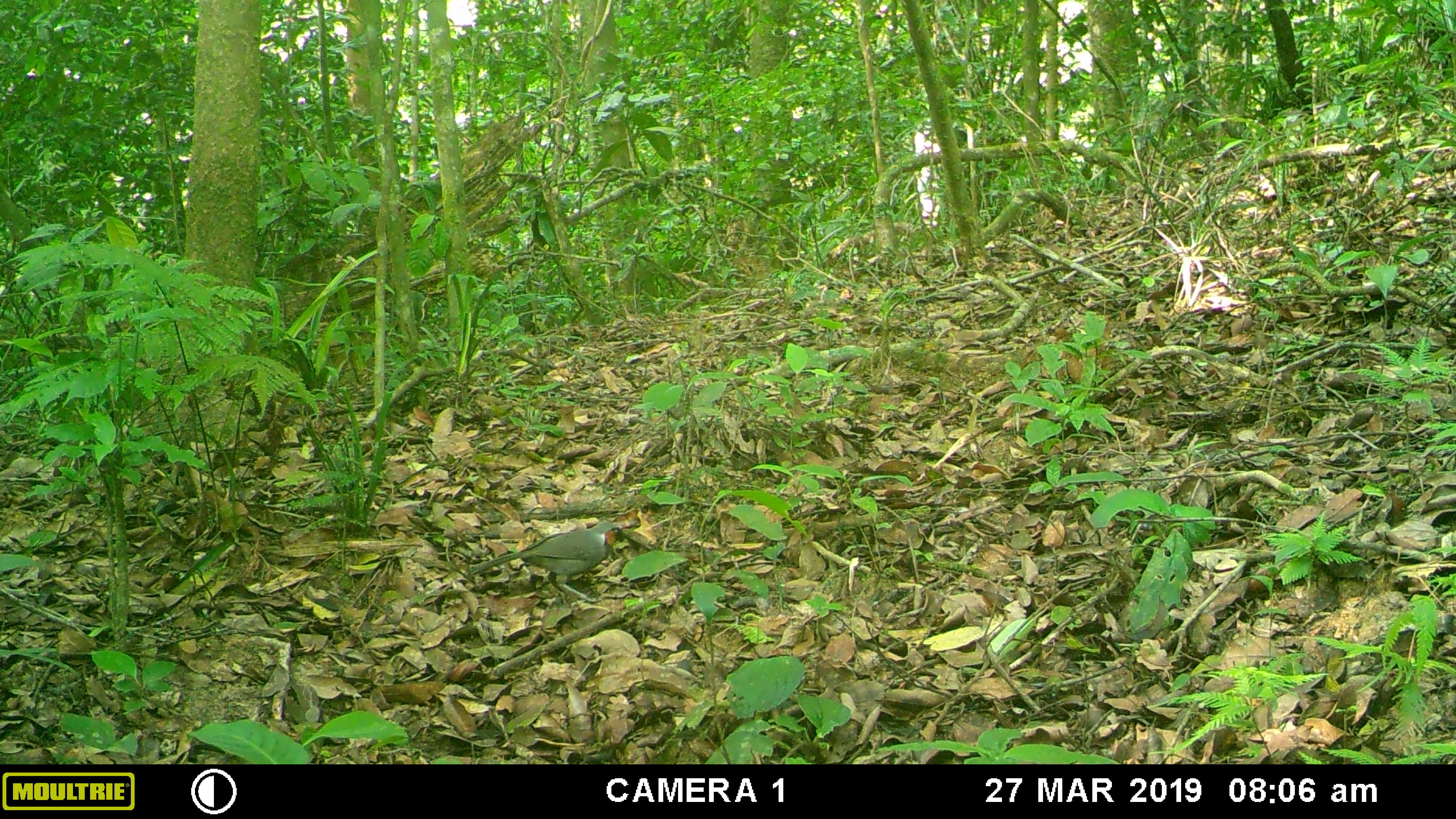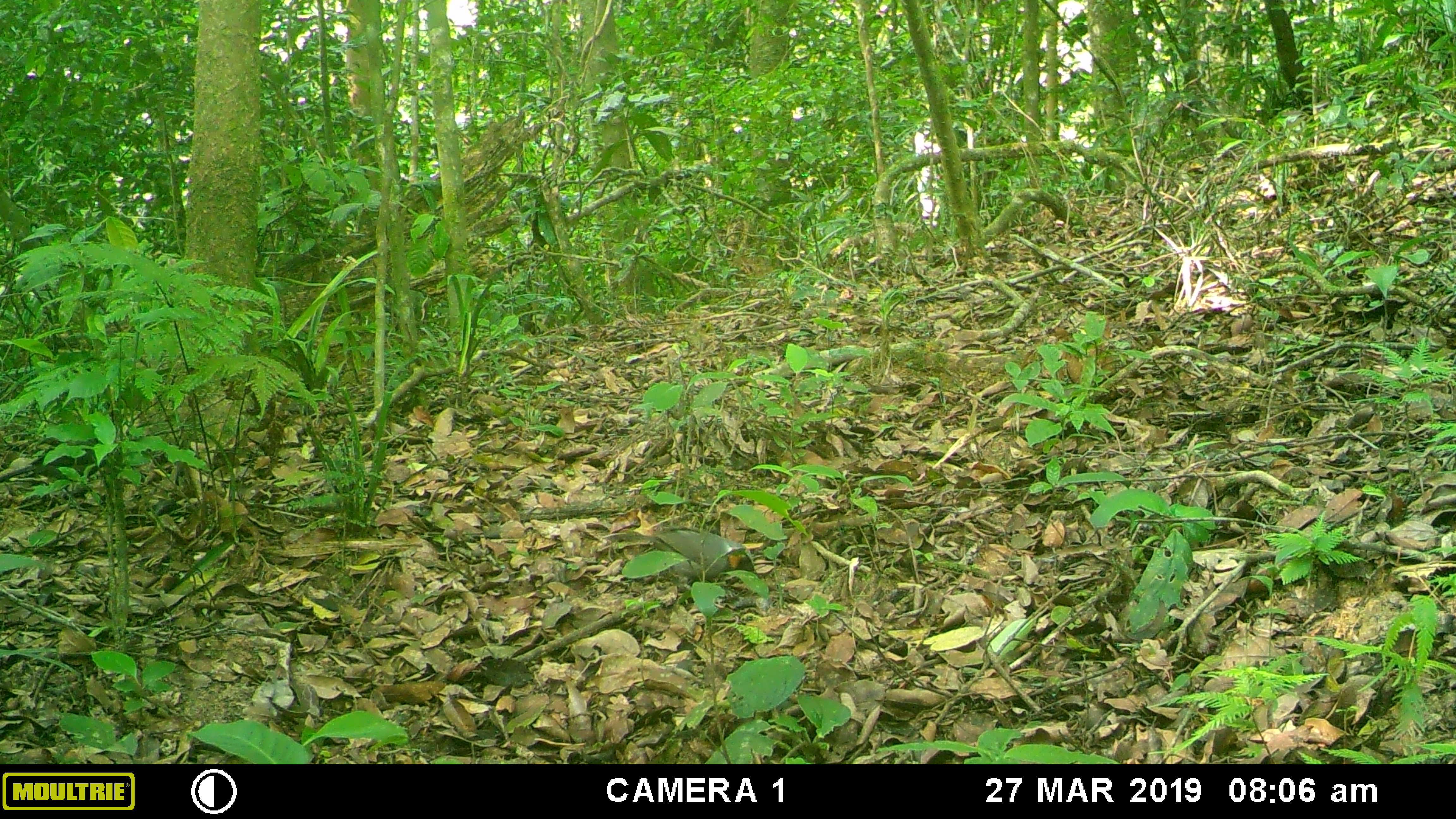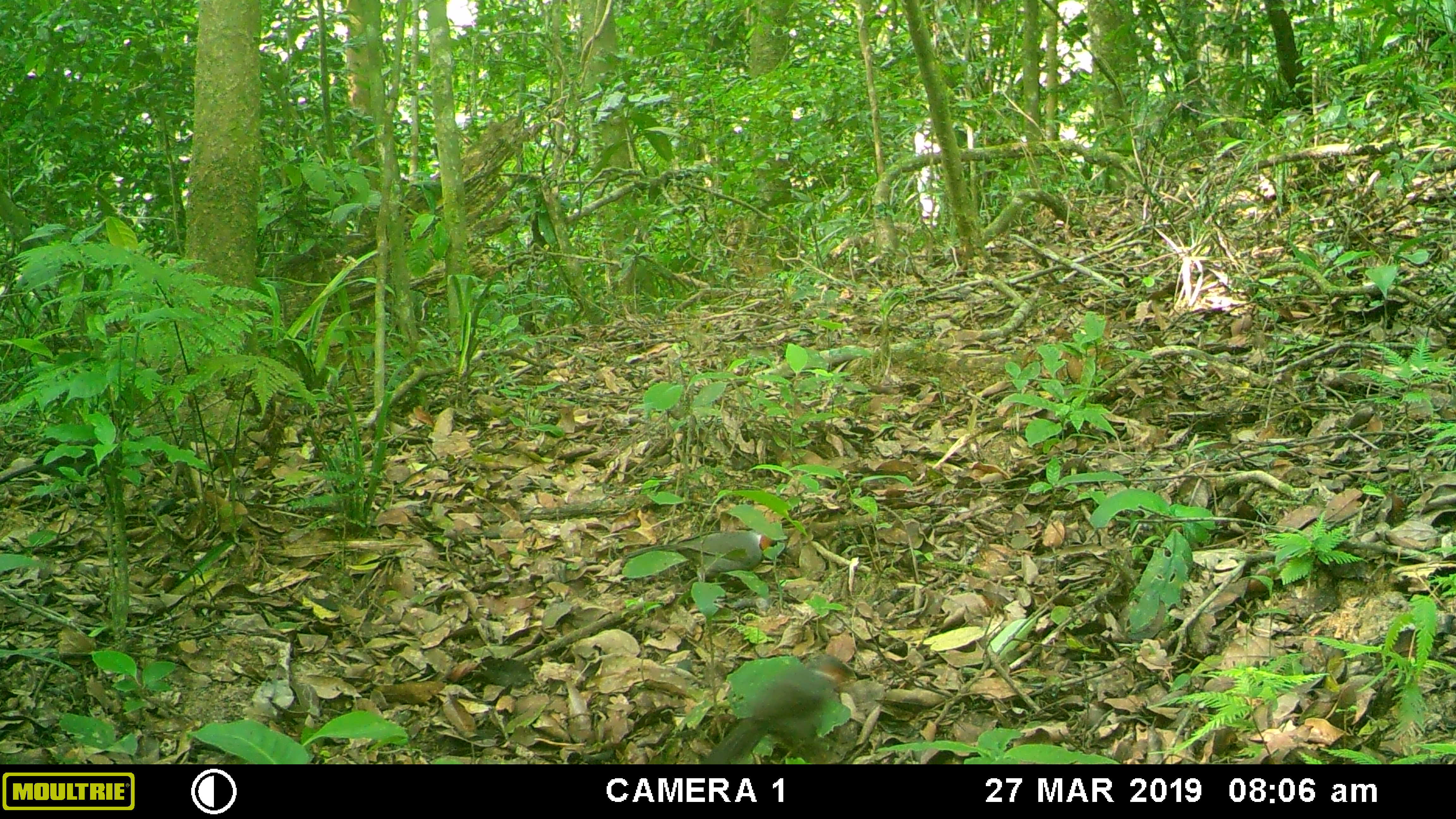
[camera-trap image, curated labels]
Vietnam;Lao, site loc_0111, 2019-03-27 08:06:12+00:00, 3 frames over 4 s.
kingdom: Animalia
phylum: Chordata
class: Aves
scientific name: Aves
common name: bird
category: unidentified bird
Unidentified bird (bird) (Aves). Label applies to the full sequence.